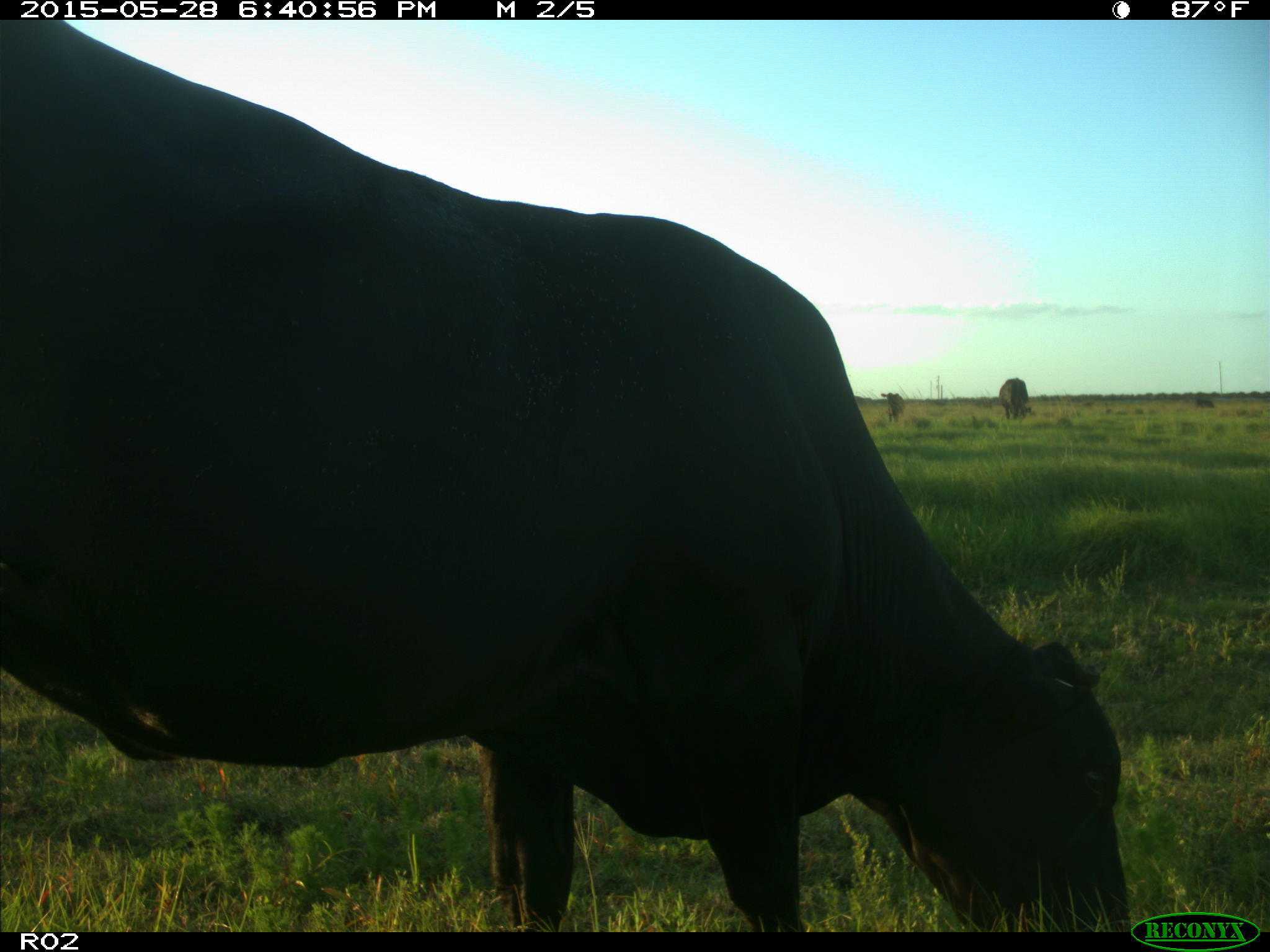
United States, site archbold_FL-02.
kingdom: Animalia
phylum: Chordata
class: Mammalia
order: Artiodactyla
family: Bovidae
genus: Bos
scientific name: Bos taurus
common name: domestic cow